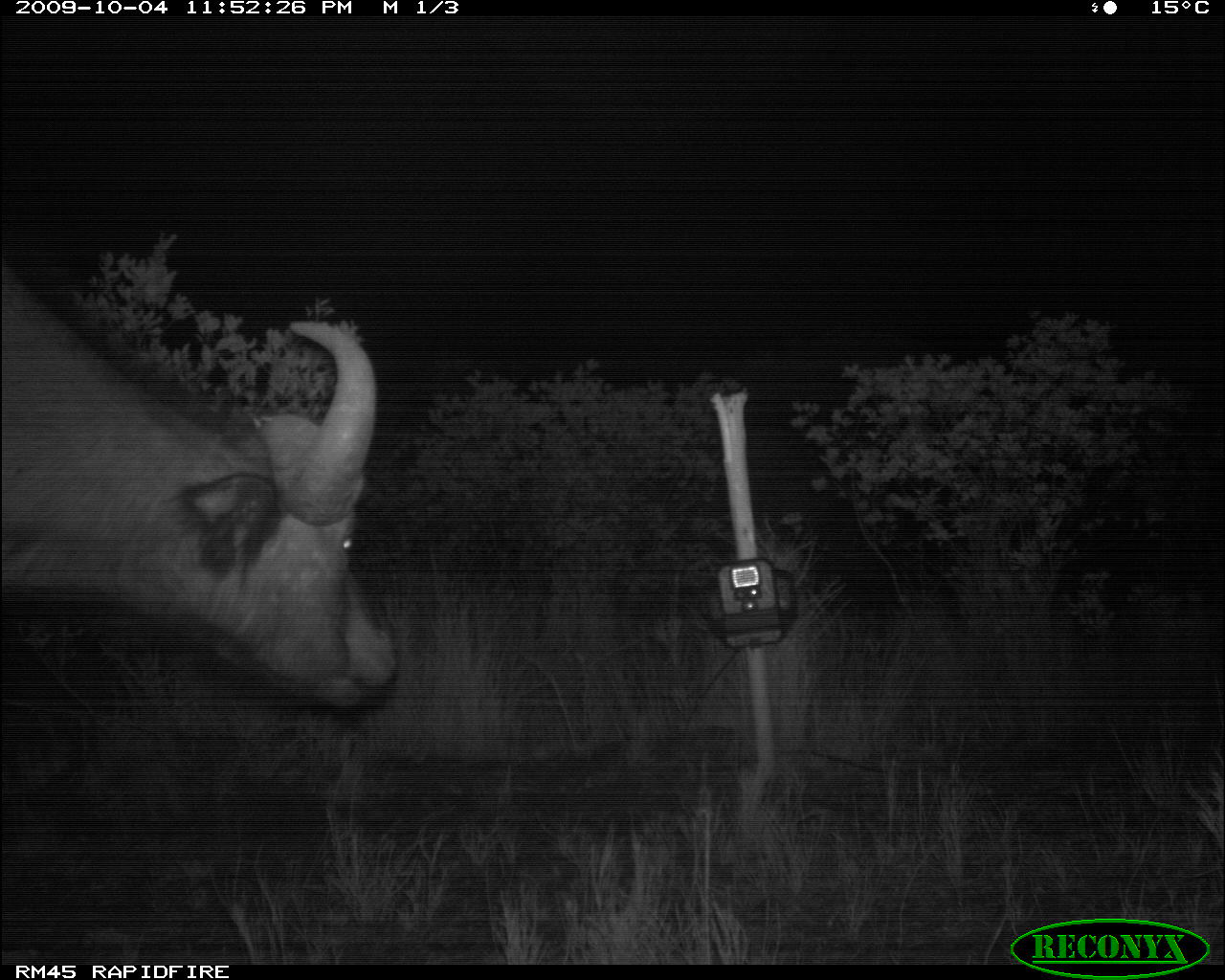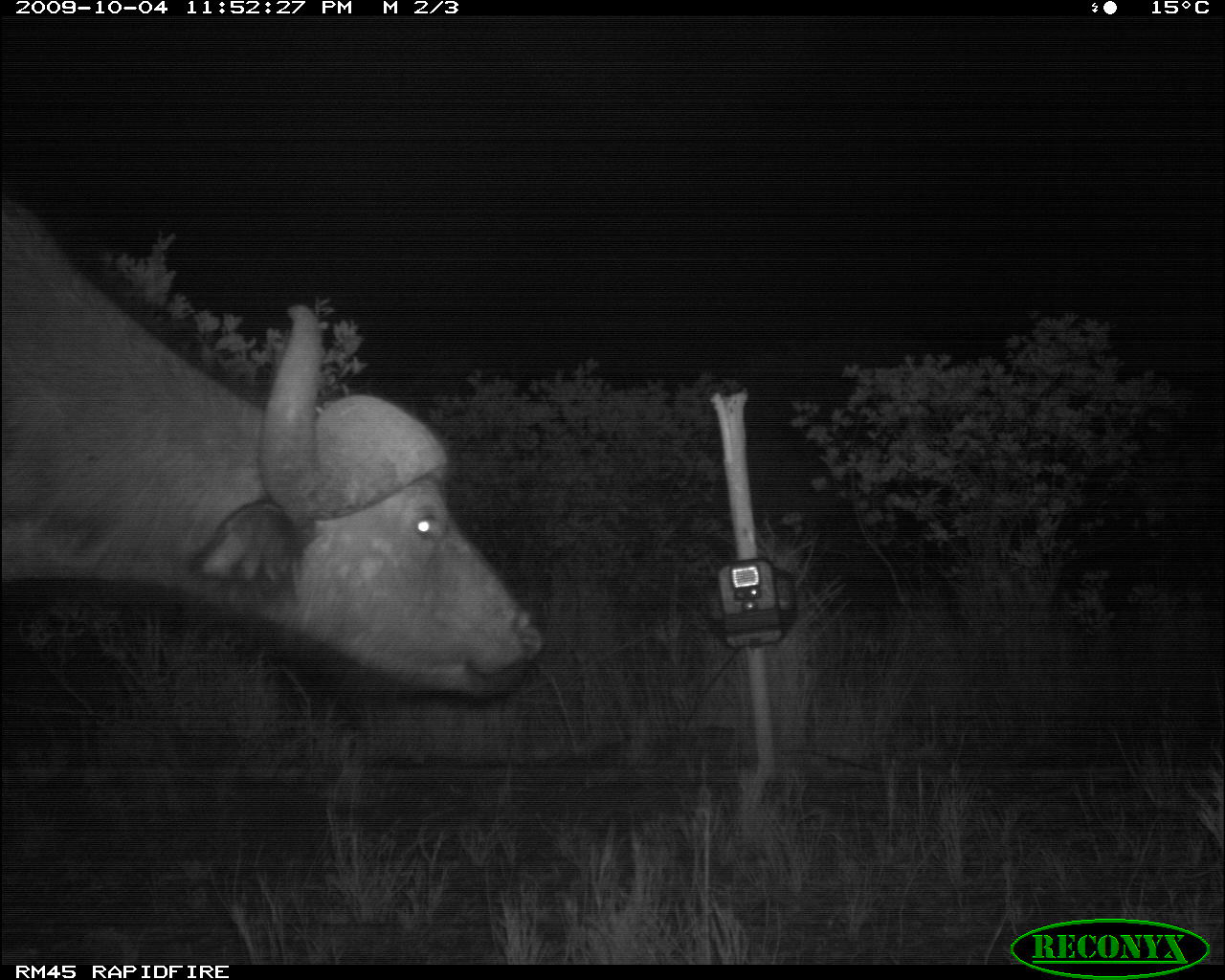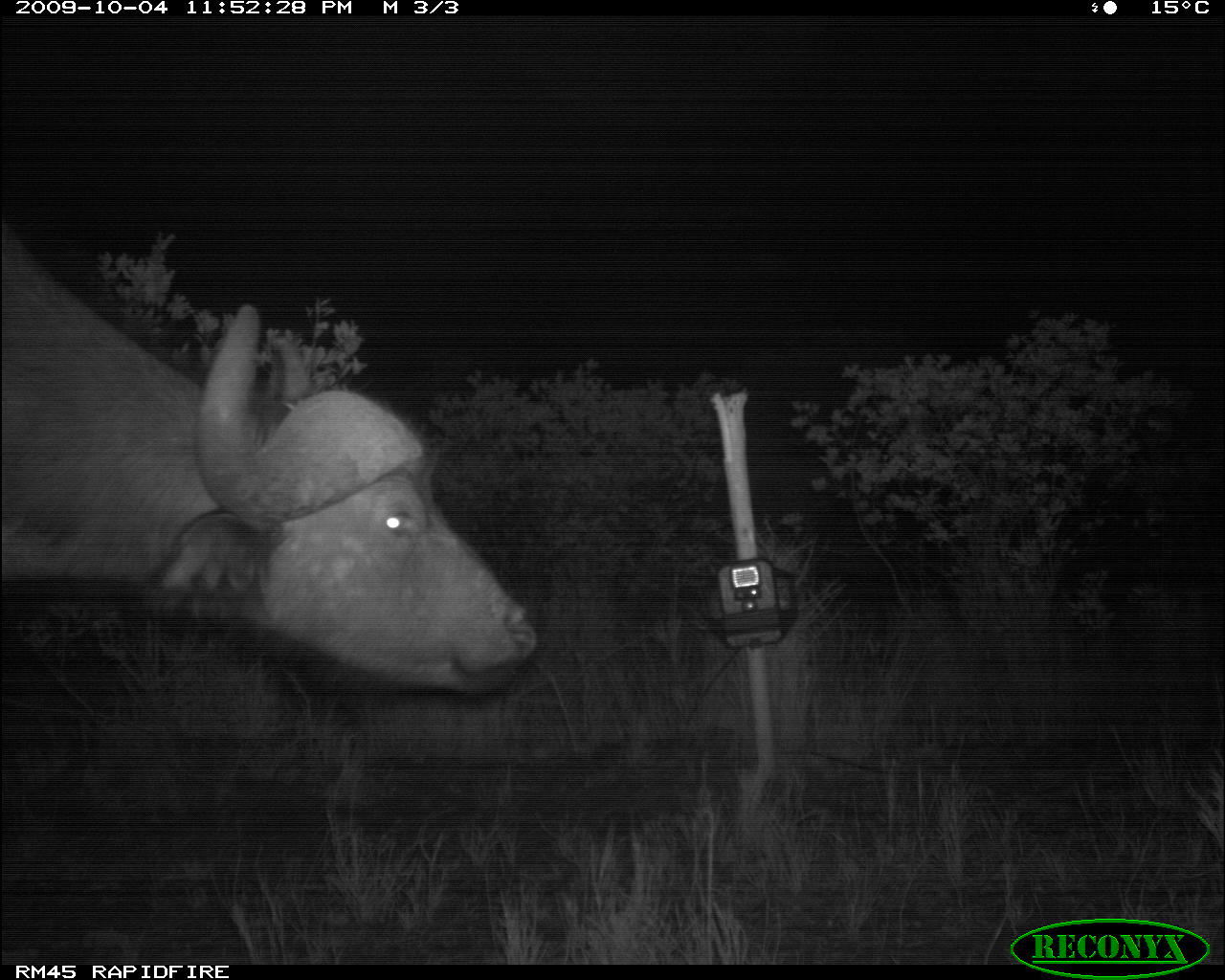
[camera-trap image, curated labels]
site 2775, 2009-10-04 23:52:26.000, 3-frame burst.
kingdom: Animalia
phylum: Chordata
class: Mammalia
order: Artiodactyla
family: Bovidae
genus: Syncerus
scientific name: Syncerus caffer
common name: african buffalo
Syncerus caffer (african buffalo), count 1.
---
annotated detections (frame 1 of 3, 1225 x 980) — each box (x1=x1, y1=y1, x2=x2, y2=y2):
syncerus caffer: (x1=0, y1=254, x2=397, y2=712)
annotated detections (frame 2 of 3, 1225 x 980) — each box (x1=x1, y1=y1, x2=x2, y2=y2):
syncerus caffer: (x1=0, y1=196, x2=545, y2=695)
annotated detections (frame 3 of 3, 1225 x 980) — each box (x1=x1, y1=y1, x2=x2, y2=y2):
syncerus caffer: (x1=0, y1=221, x2=536, y2=690)